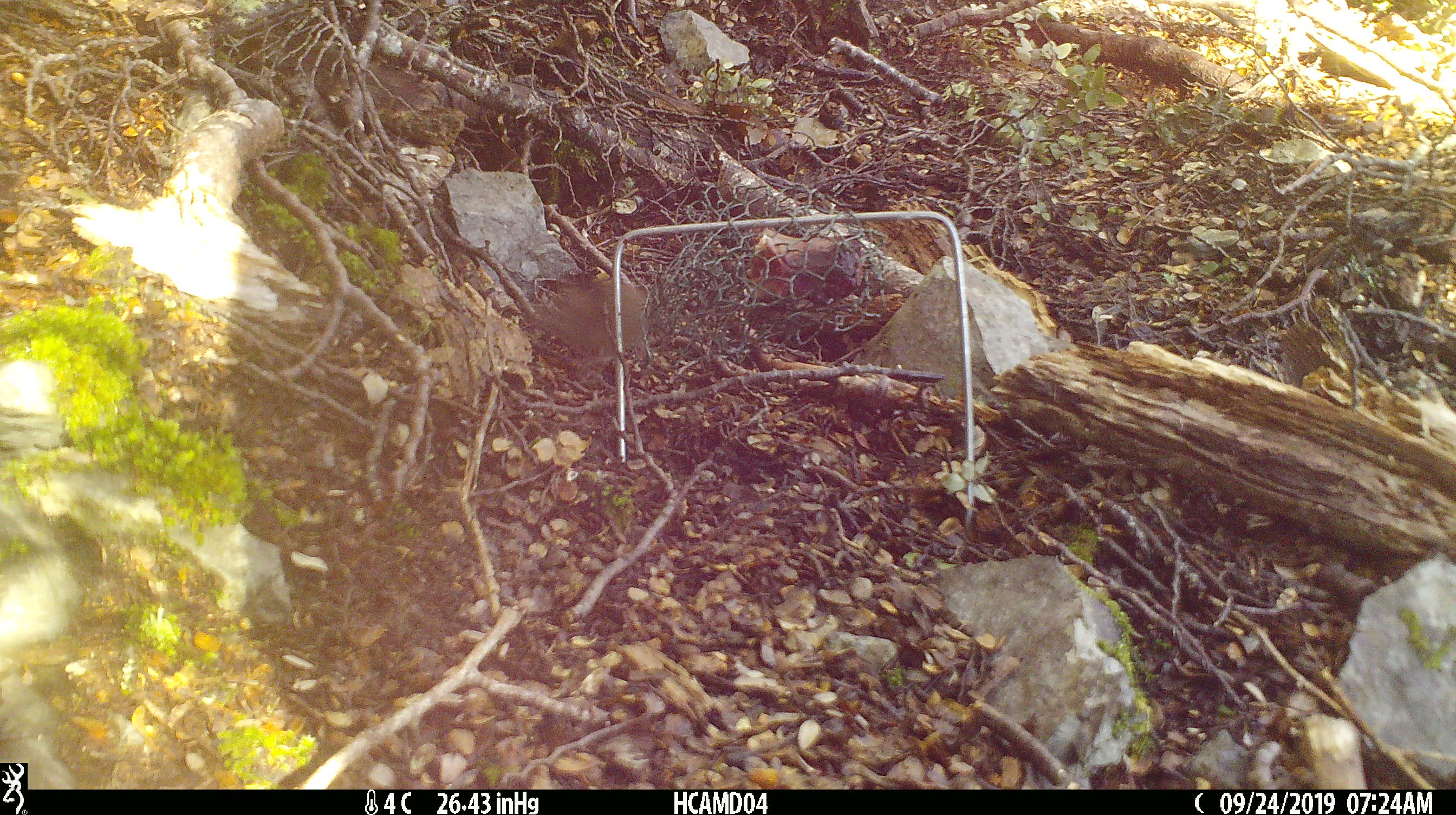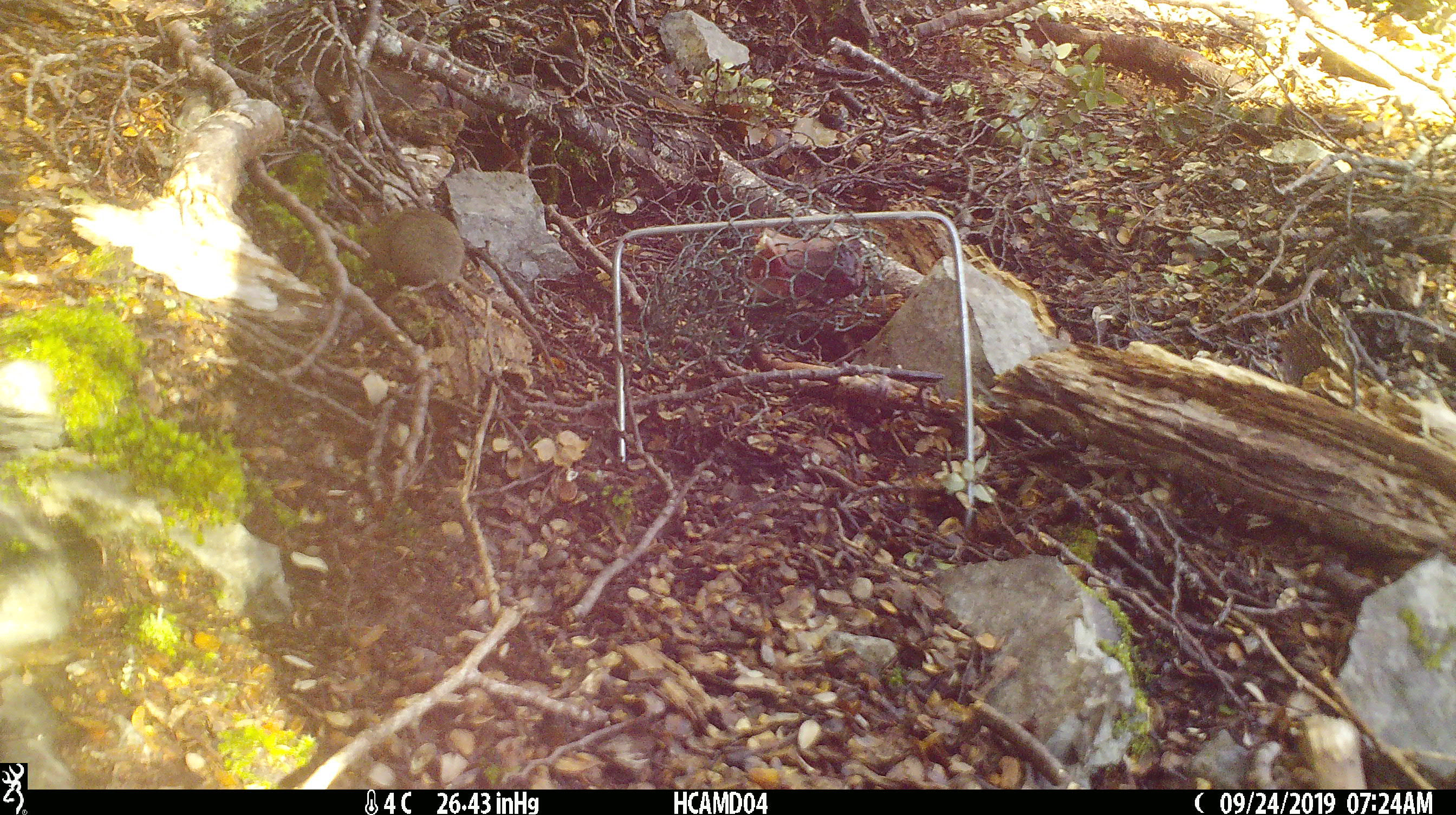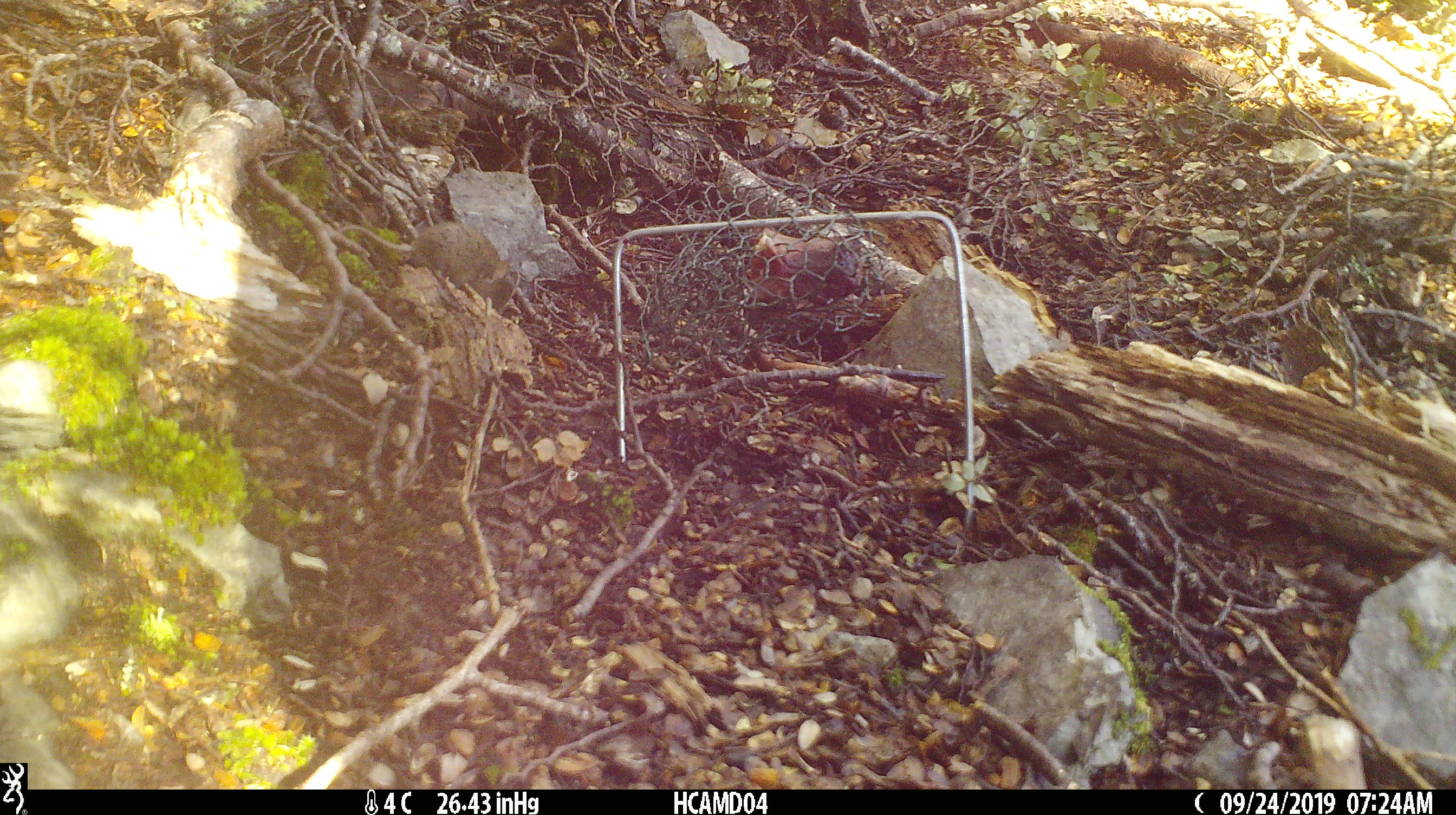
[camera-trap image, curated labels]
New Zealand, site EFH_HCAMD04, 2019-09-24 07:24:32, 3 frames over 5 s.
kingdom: Animalia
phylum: Chordata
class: Mammalia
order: Rodentia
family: Muridae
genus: Mus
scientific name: Mus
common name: mouse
Mouse (Mus).